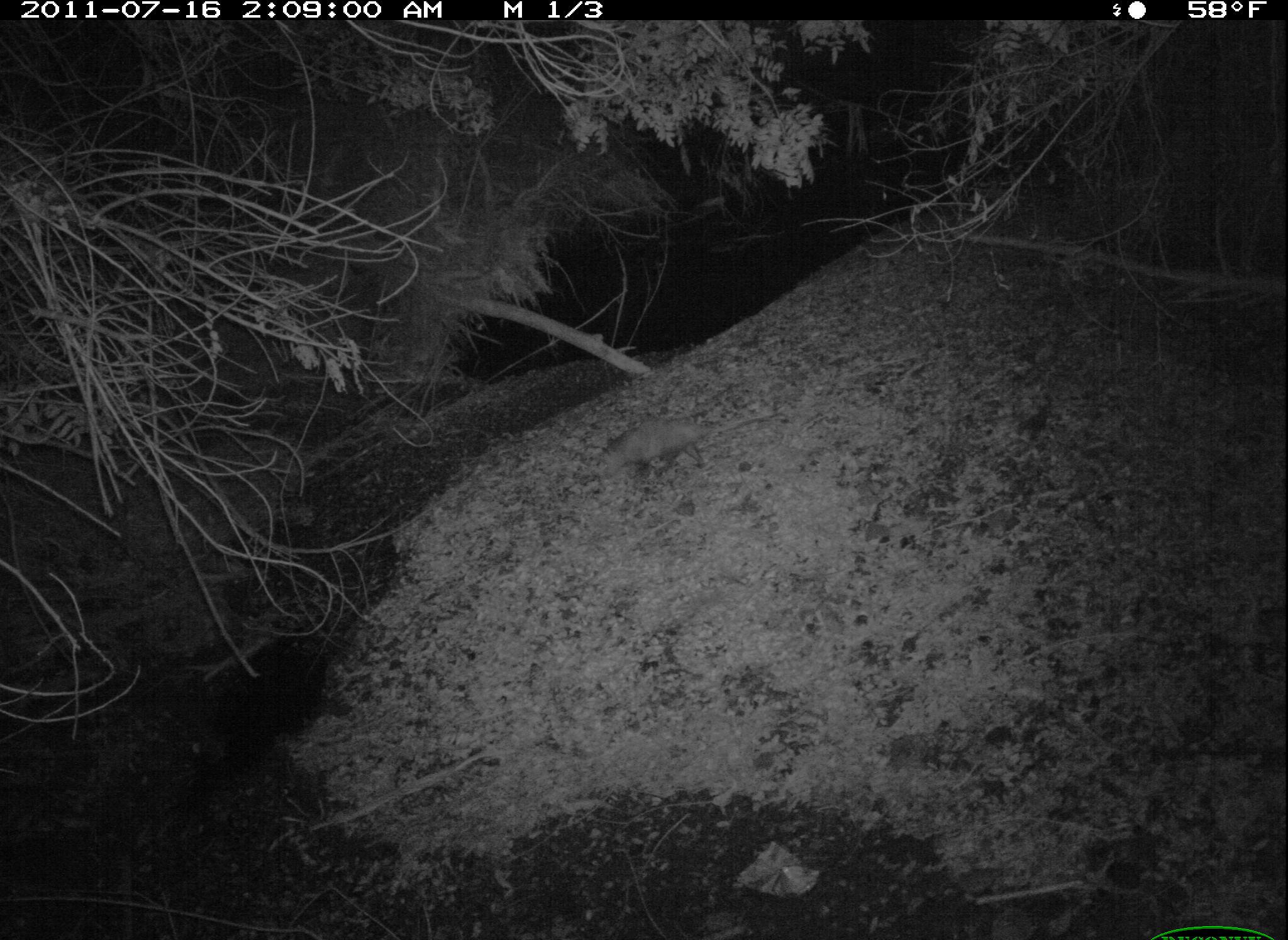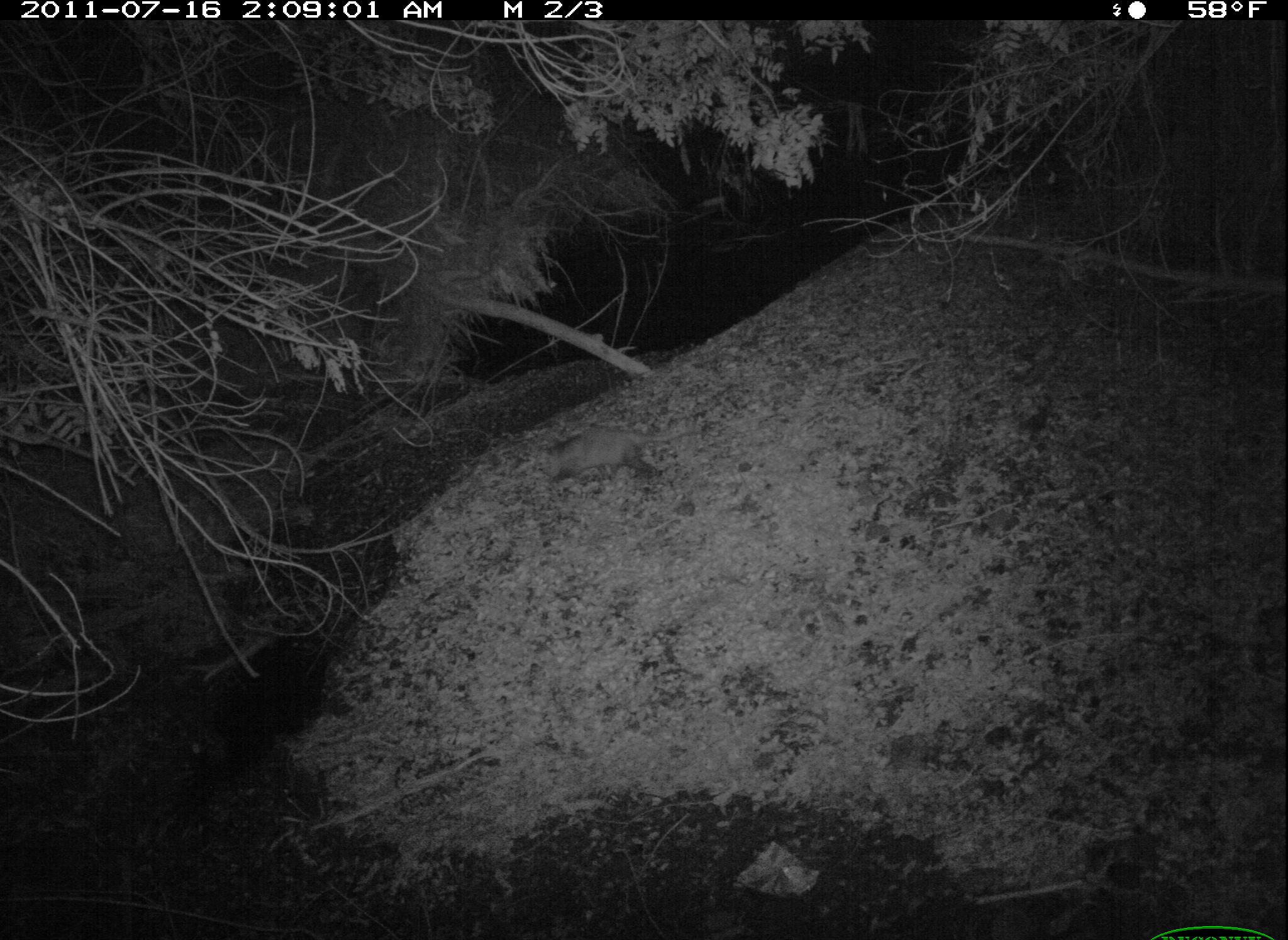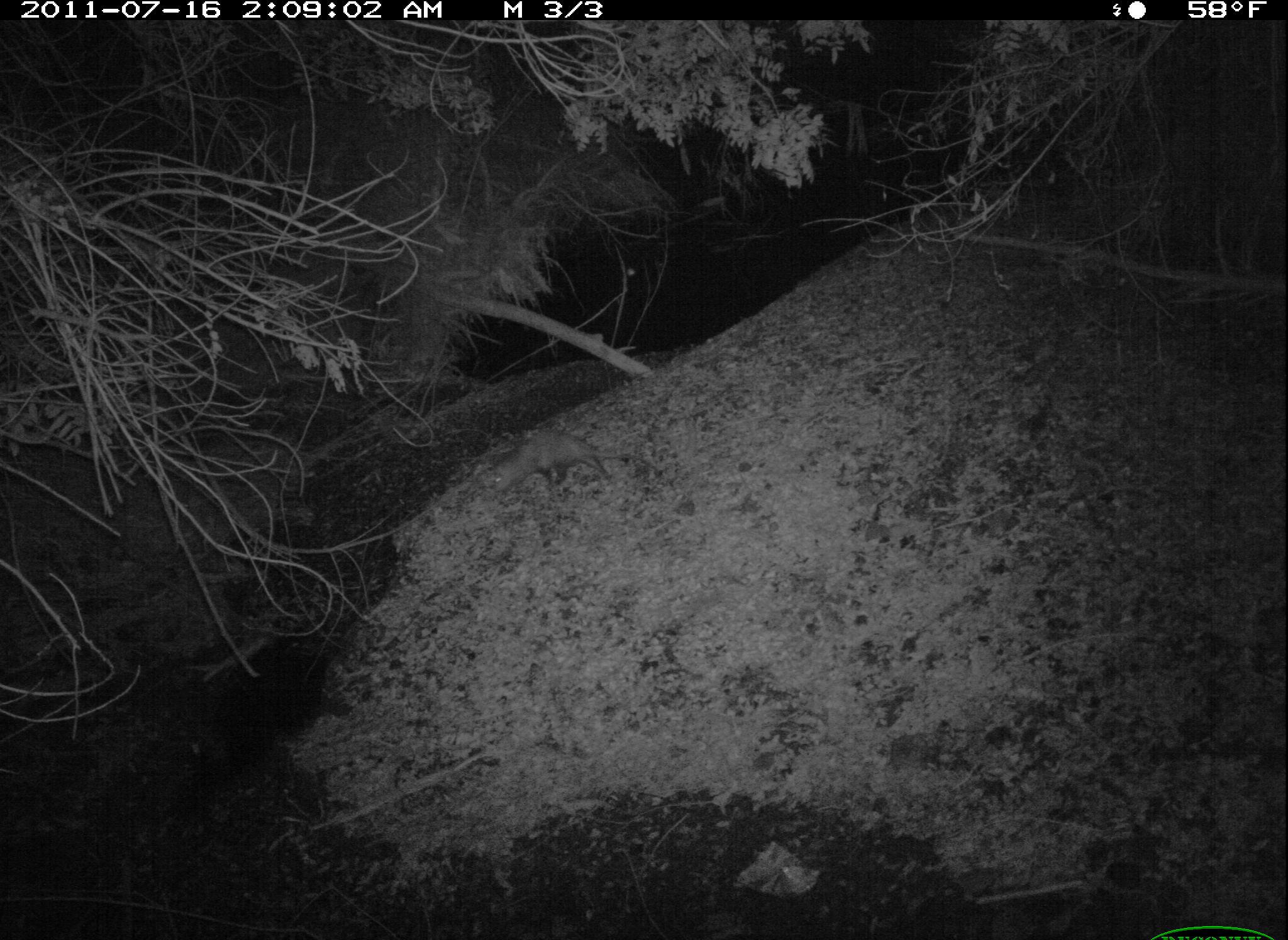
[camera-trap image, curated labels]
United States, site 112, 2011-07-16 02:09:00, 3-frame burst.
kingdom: Animalia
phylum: Chordata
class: Mammalia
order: Didelphimorphia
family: Didelphidae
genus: Didelphis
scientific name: Didelphis virginiana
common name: virginia opossum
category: opossum